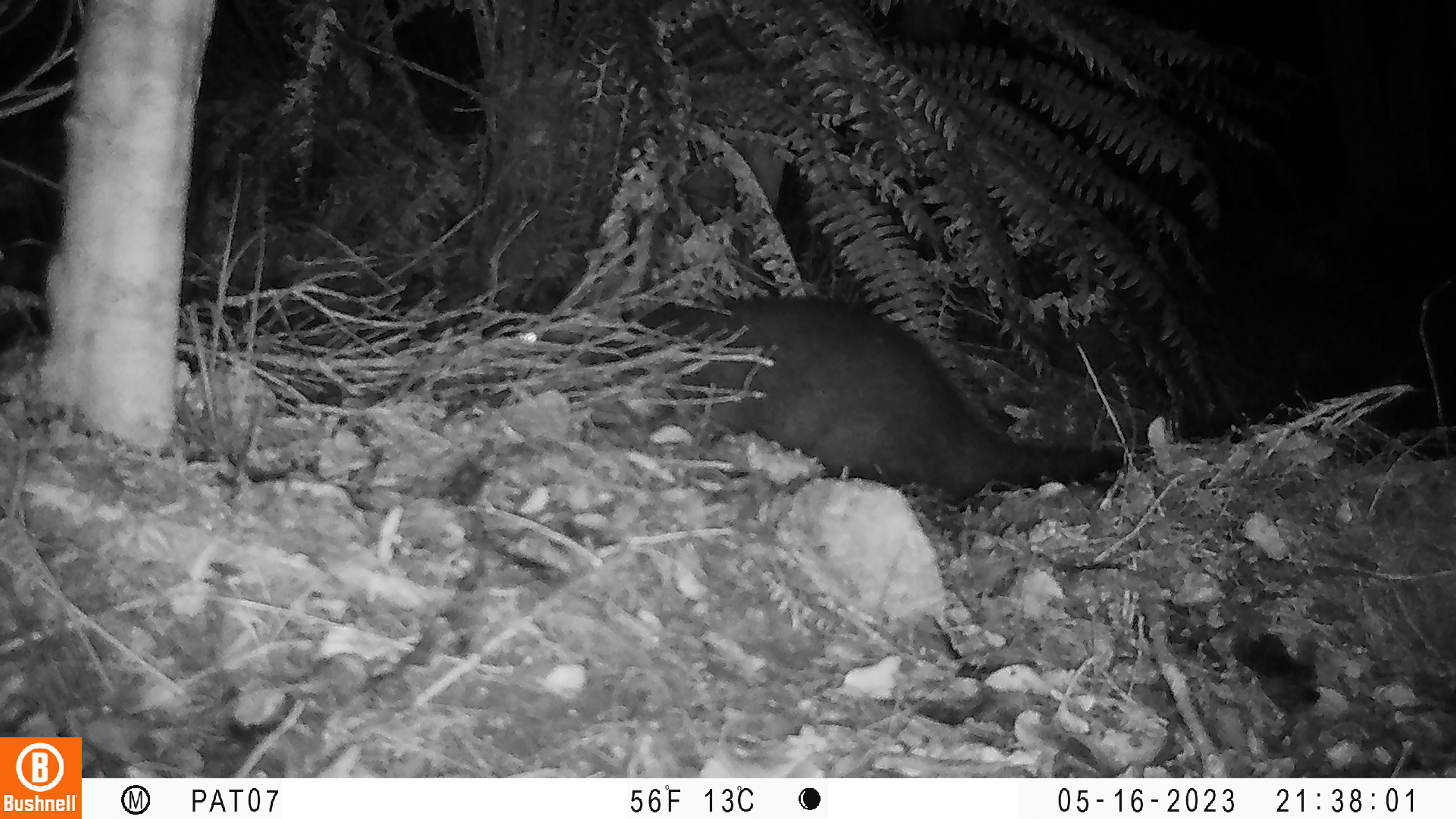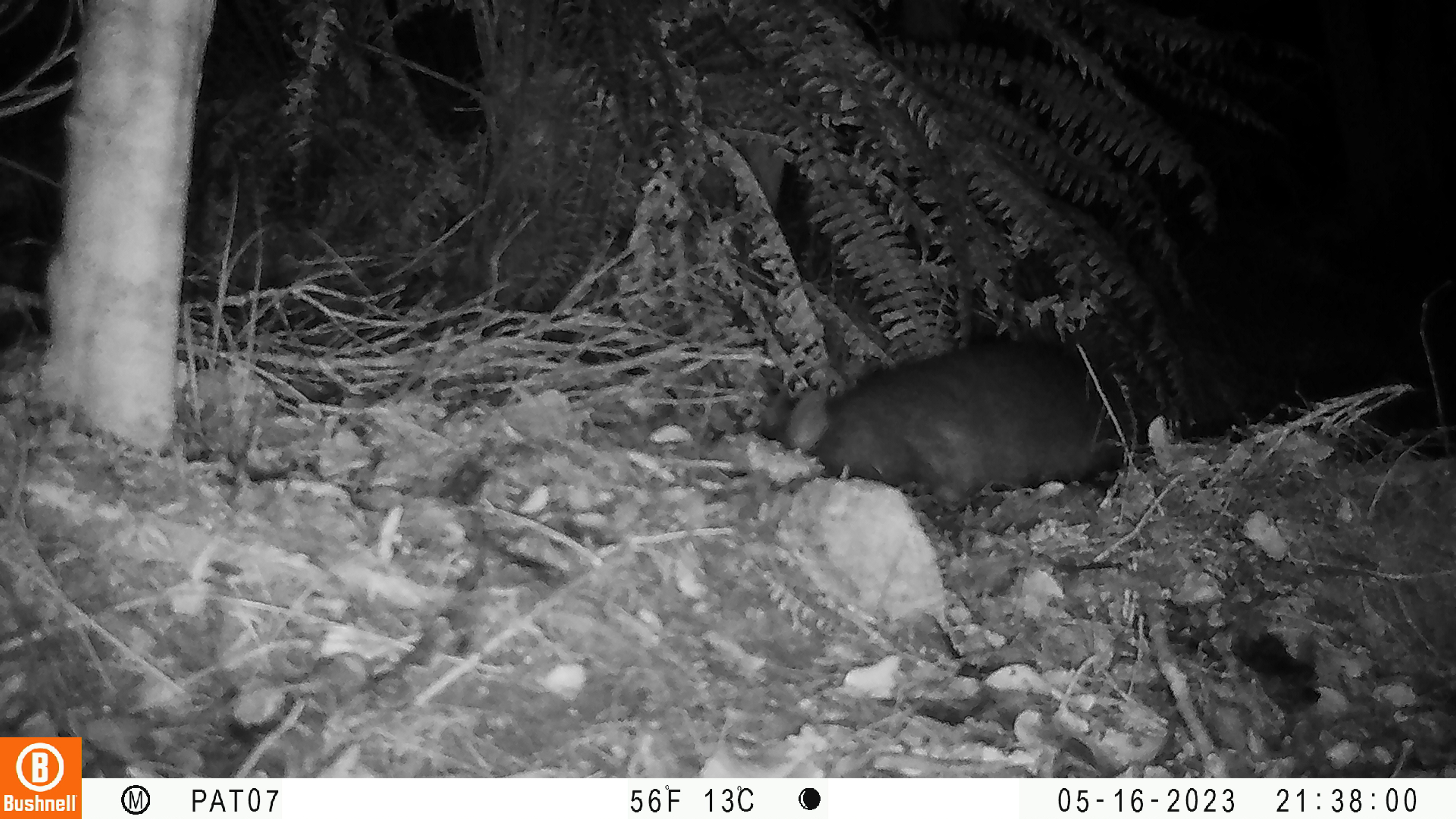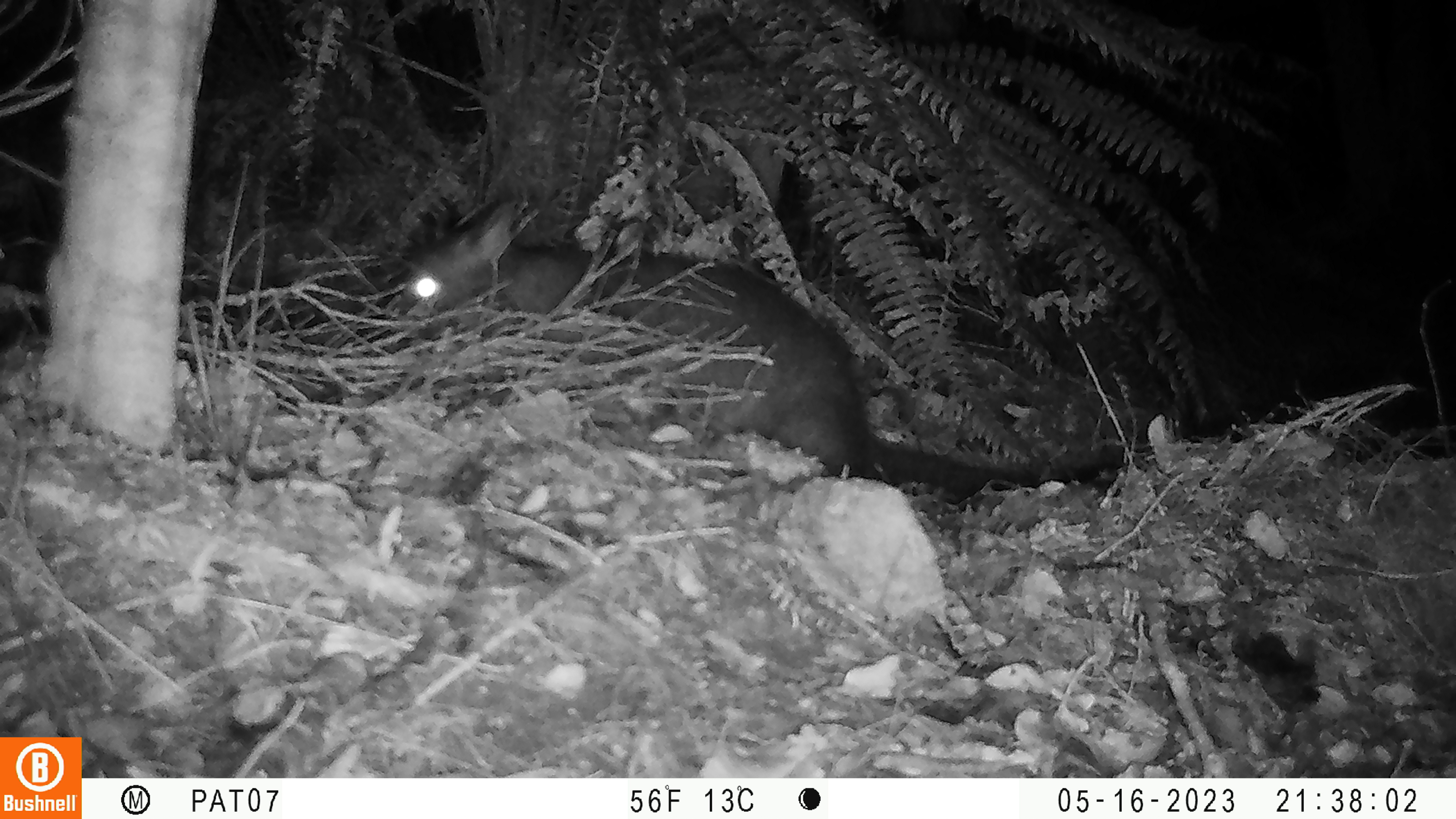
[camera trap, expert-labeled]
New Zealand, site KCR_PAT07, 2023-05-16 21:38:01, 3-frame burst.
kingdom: Animalia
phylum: Chordata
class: Mammalia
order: Diprotodontia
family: Phalangeridae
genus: Trichosurus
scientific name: Trichosurus vulpecula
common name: common brushtail possum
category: possum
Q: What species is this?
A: Possum (common brushtail possum) (Trichosurus vulpecula).